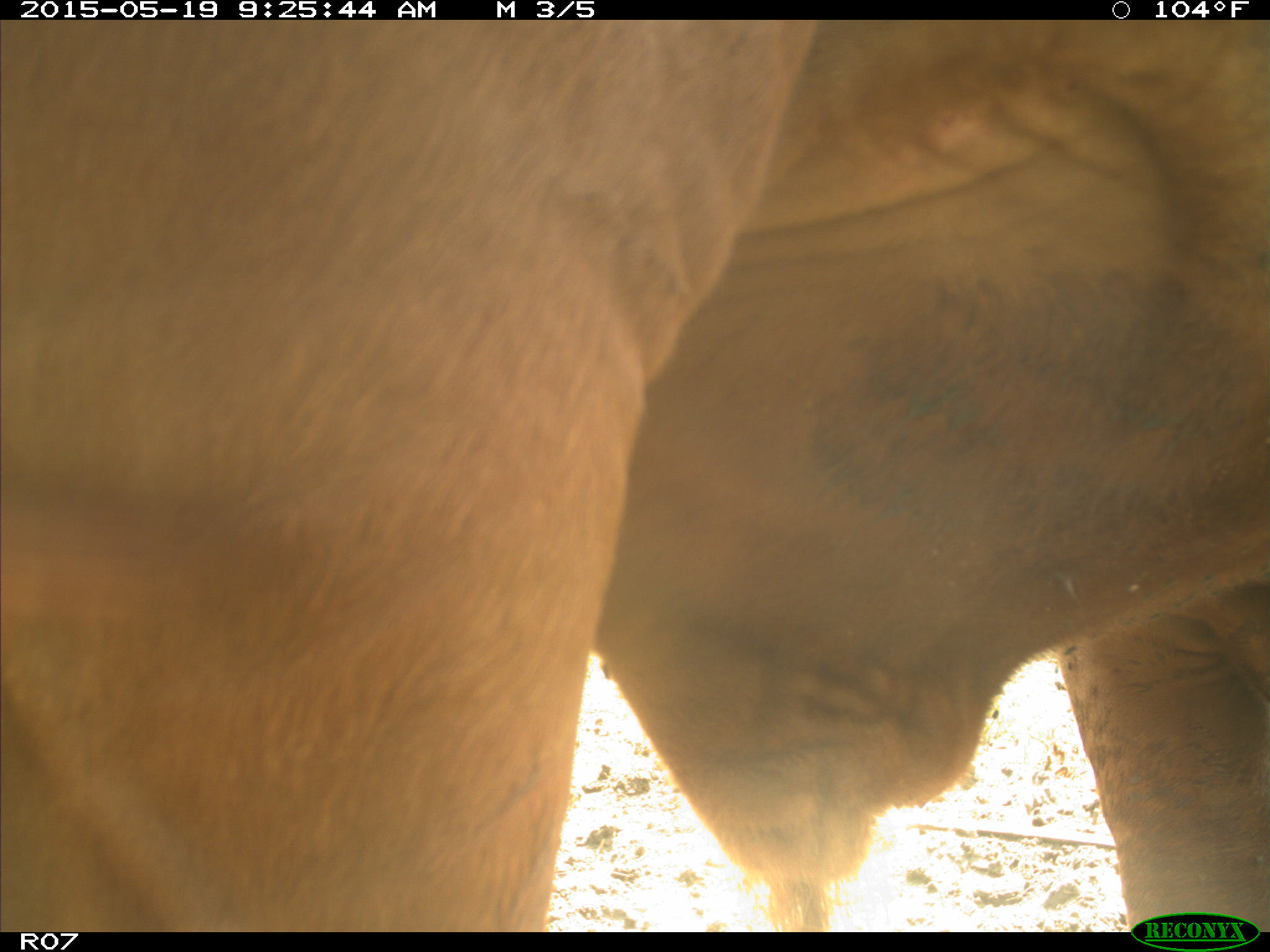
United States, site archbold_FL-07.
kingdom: Animalia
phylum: Chordata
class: Mammalia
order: Artiodactyla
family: Bovidae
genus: Bos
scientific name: Bos taurus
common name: domestic cow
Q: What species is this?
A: Bos taurus (domestic cow).